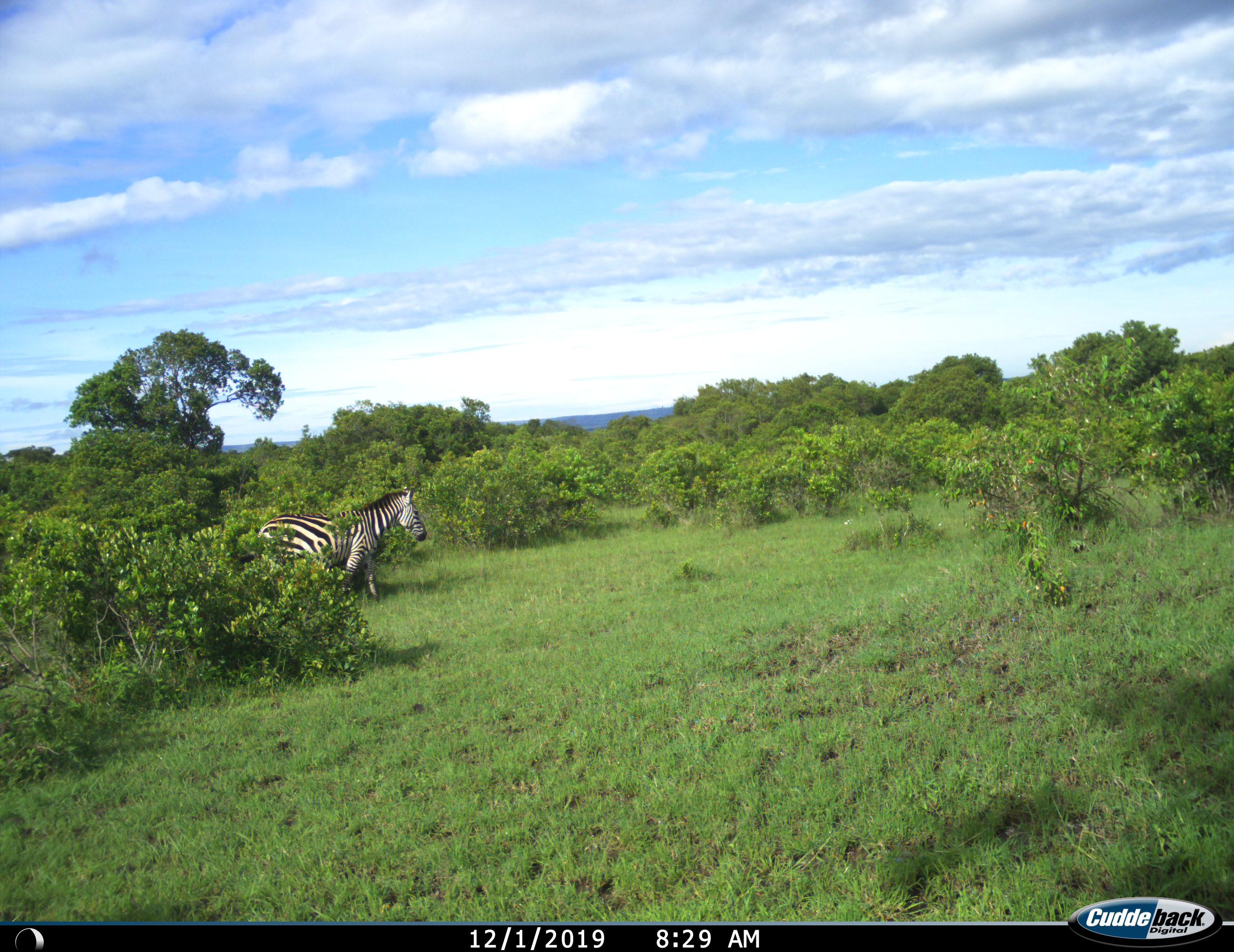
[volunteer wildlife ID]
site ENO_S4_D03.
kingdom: Animalia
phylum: Chordata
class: Mammalia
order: Perissodactyla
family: Equidae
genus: Equus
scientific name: Equus quagga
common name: plains zebra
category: zebraplains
Zebraplains (plains zebra) (Equus quagga), count 1. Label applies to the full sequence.